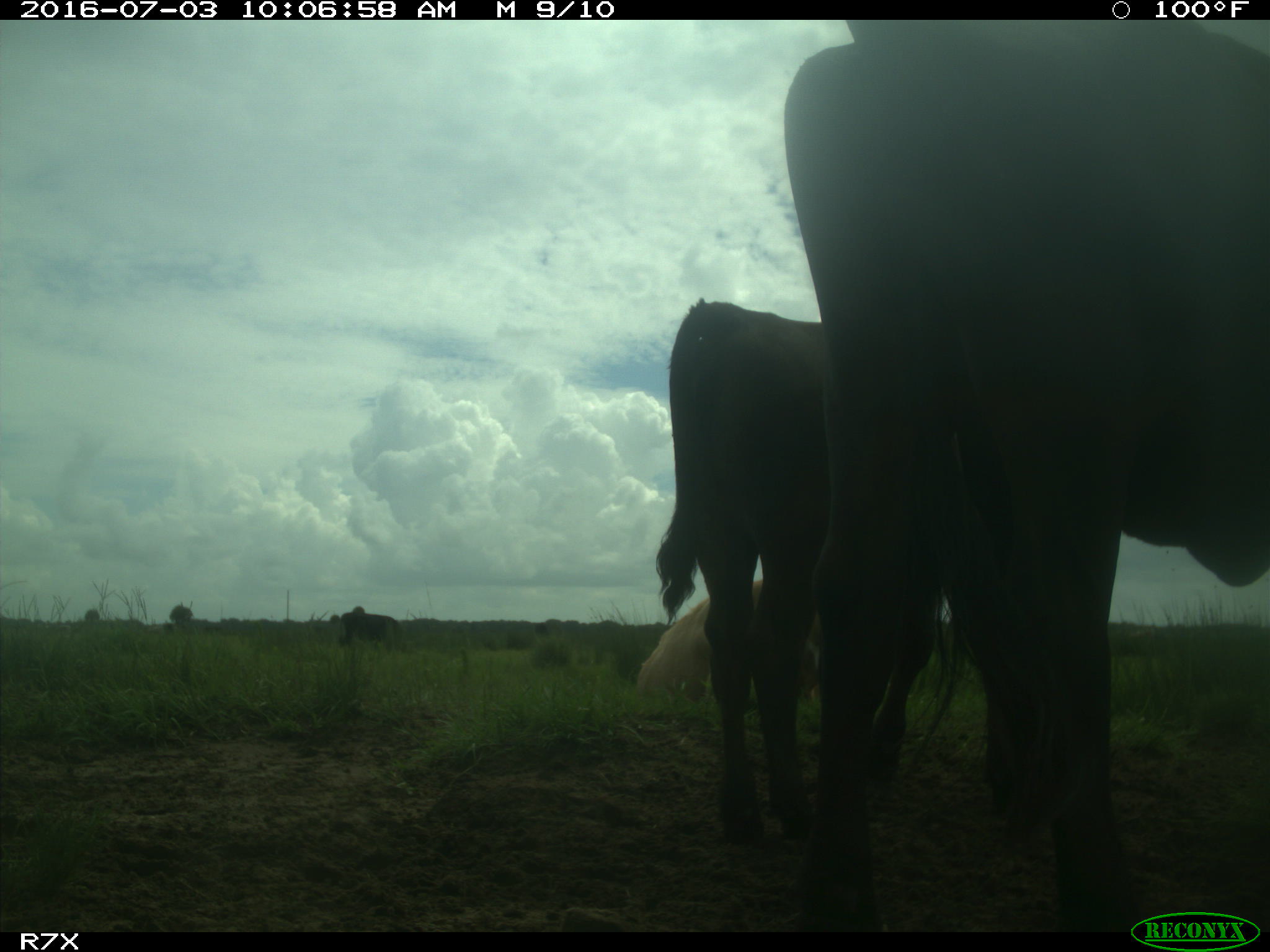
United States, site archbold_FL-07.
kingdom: Animalia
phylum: Chordata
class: Mammalia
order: Artiodactyla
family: Bovidae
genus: Bos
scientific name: Bos taurus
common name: domestic cow